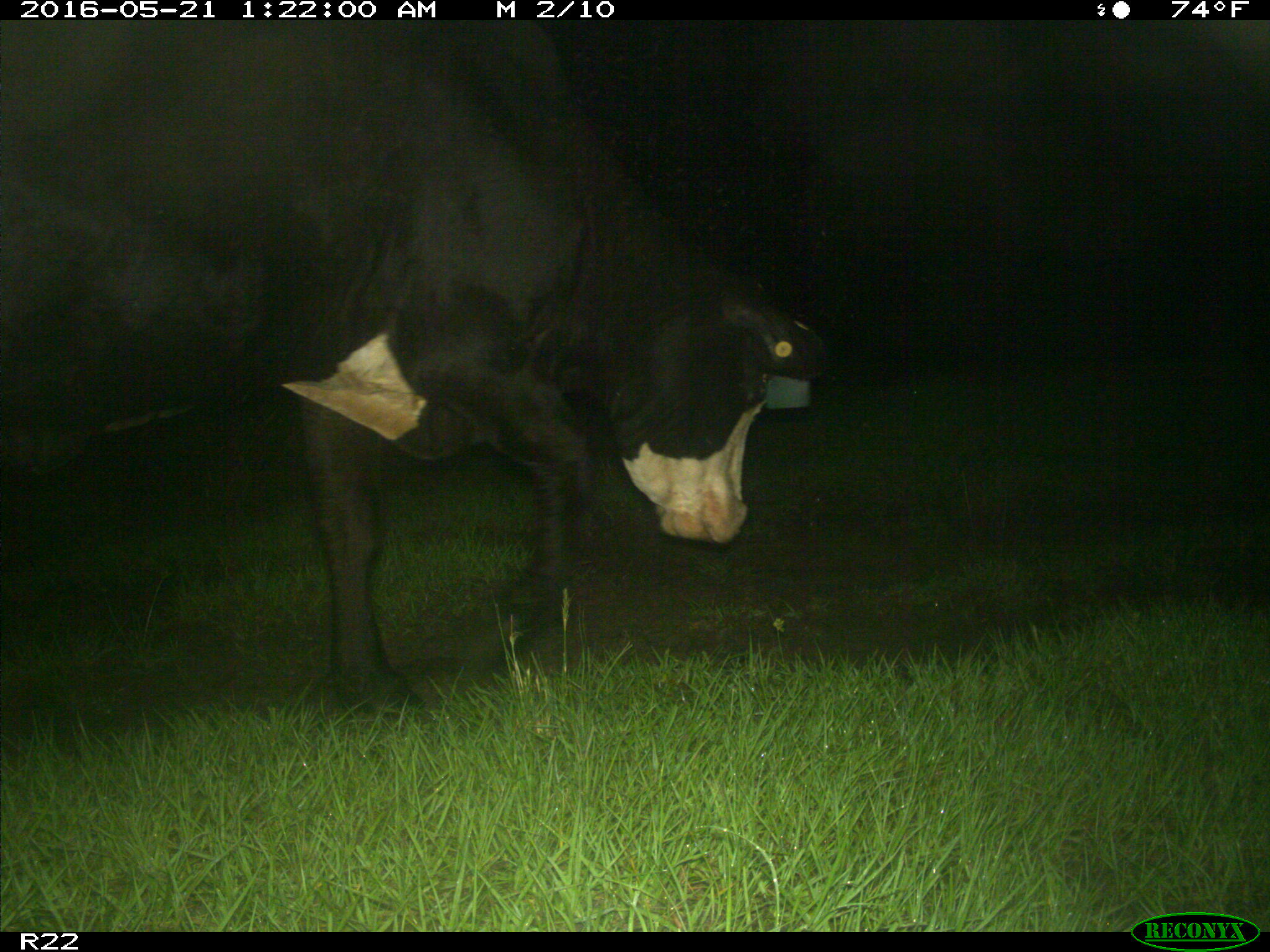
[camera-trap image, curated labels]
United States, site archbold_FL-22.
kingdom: Animalia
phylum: Chordata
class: Mammalia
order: Artiodactyla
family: Bovidae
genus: Bos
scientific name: Bos taurus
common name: domestic cow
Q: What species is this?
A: Bos taurus (domestic cow).